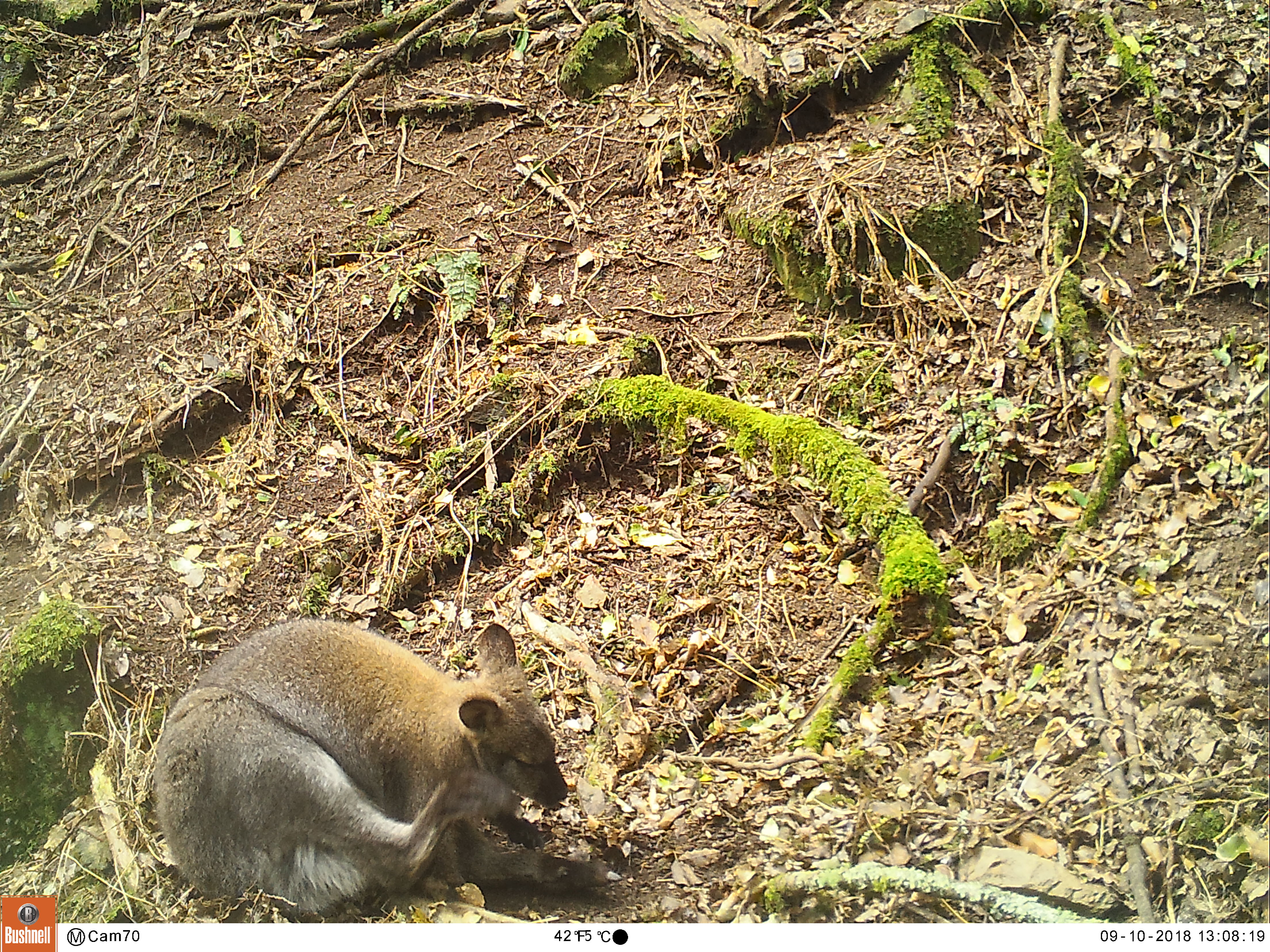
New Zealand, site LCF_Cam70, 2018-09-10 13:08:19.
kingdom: Animalia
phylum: Chordata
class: Mammalia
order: Diprotodontia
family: Macropodidae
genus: Notamacropus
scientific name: Notamacropus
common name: wallaby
Wallaby (Notamacropus).